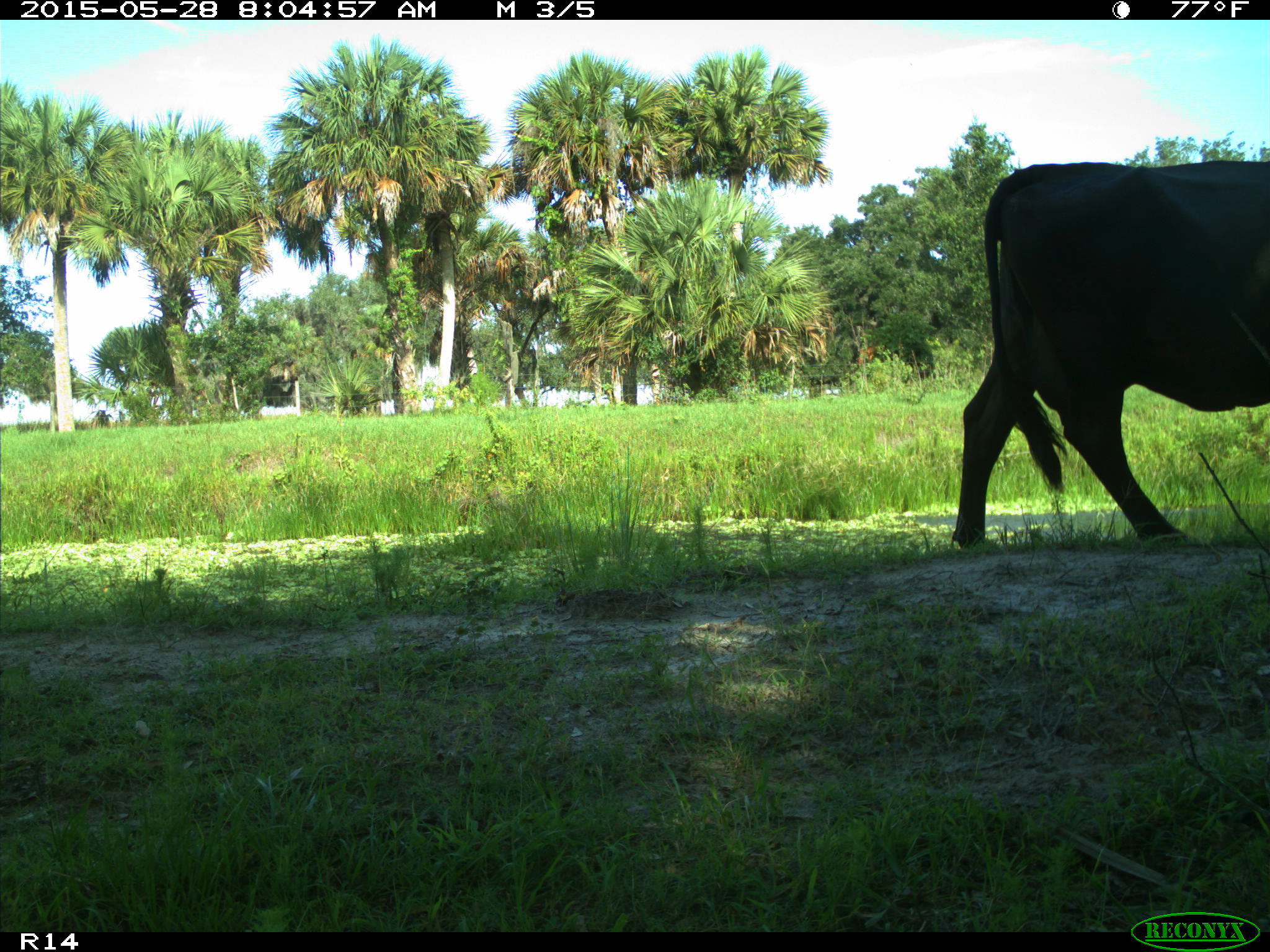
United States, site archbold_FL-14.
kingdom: Animalia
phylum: Chordata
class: Mammalia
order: Artiodactyla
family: Bovidae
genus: Bos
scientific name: Bos taurus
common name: domestic cow